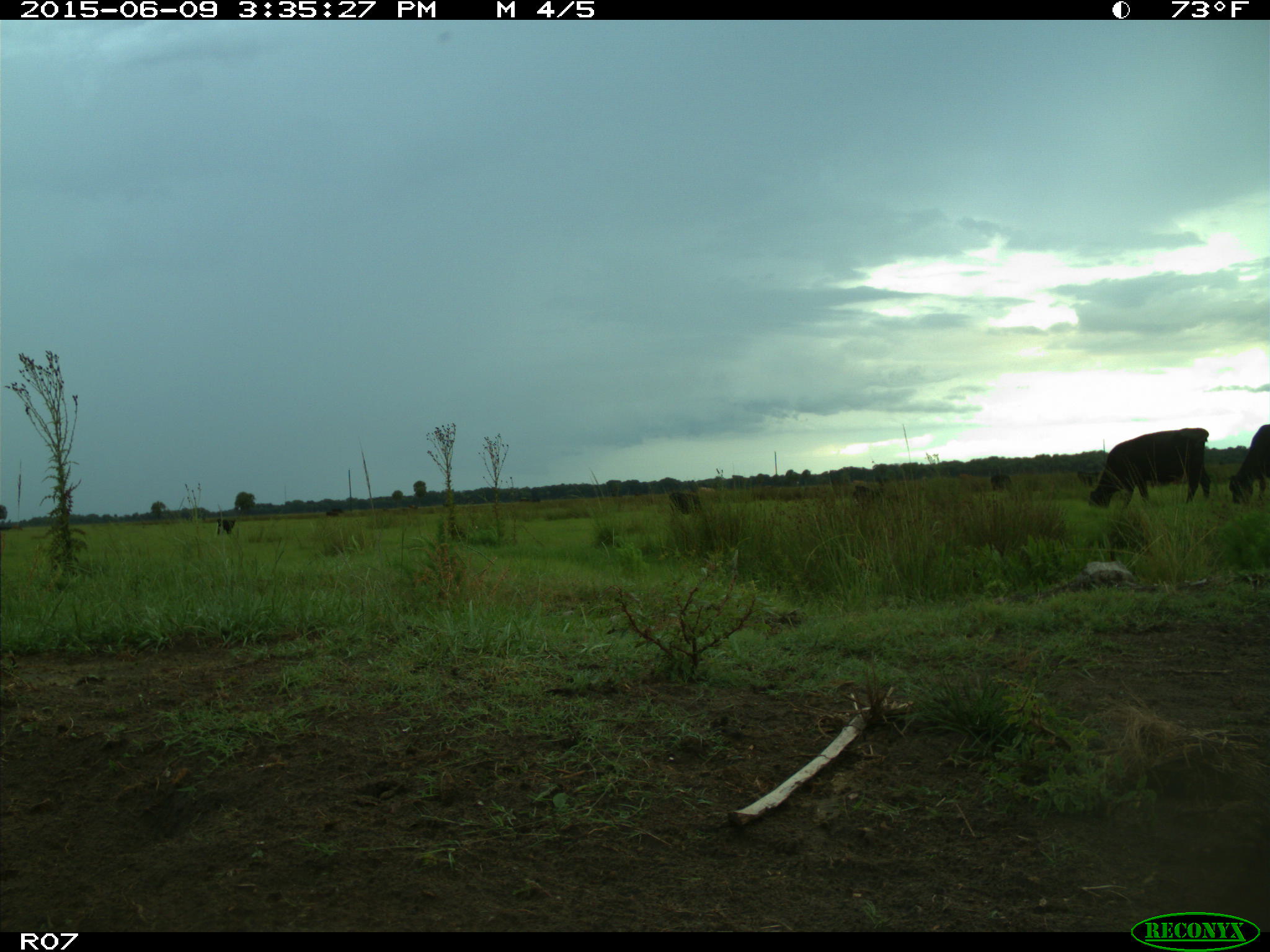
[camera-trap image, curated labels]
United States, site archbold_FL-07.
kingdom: Animalia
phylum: Chordata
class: Mammalia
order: Artiodactyla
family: Bovidae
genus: Bos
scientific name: Bos taurus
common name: domestic cow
Bos taurus (domestic cow).